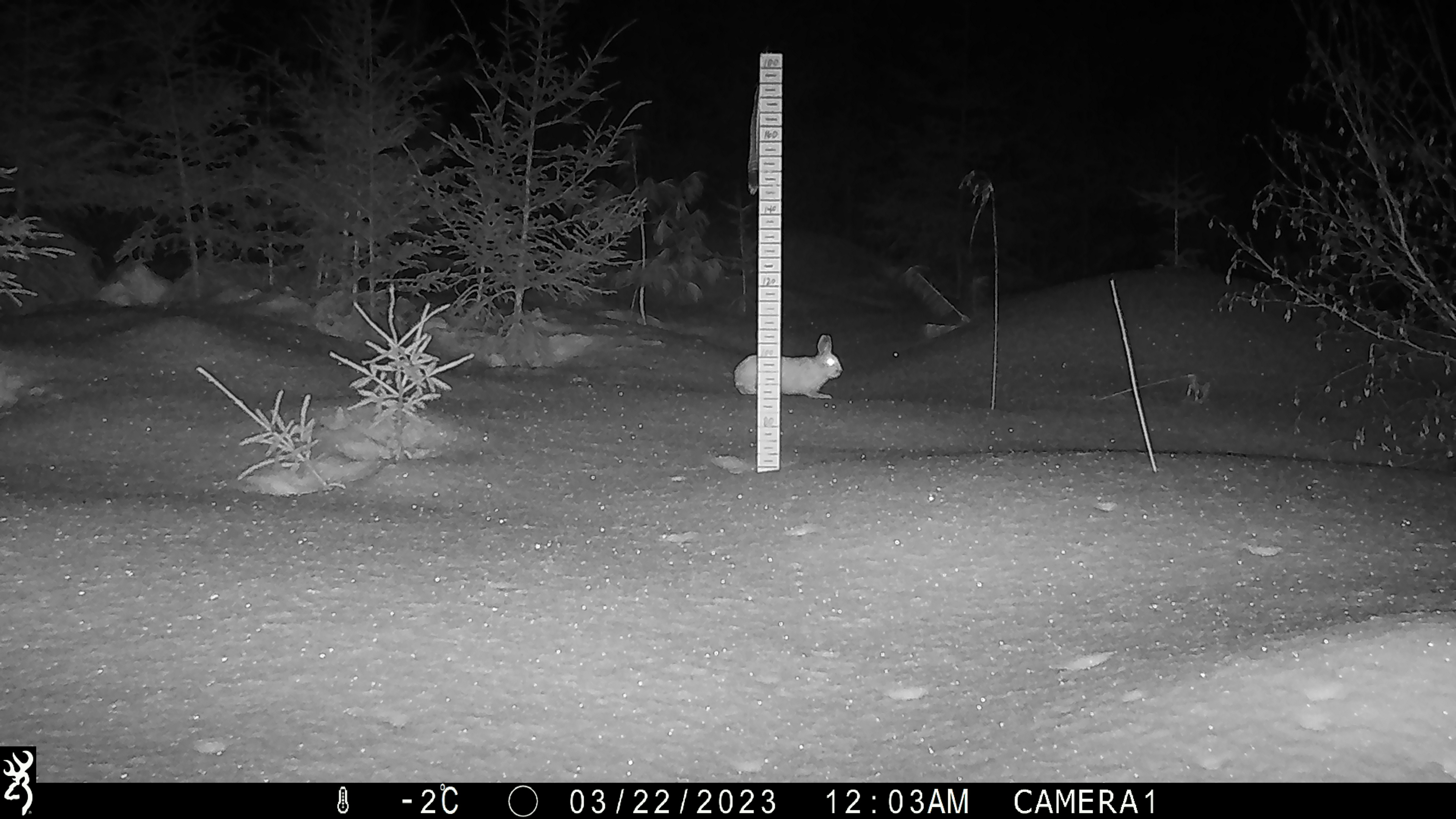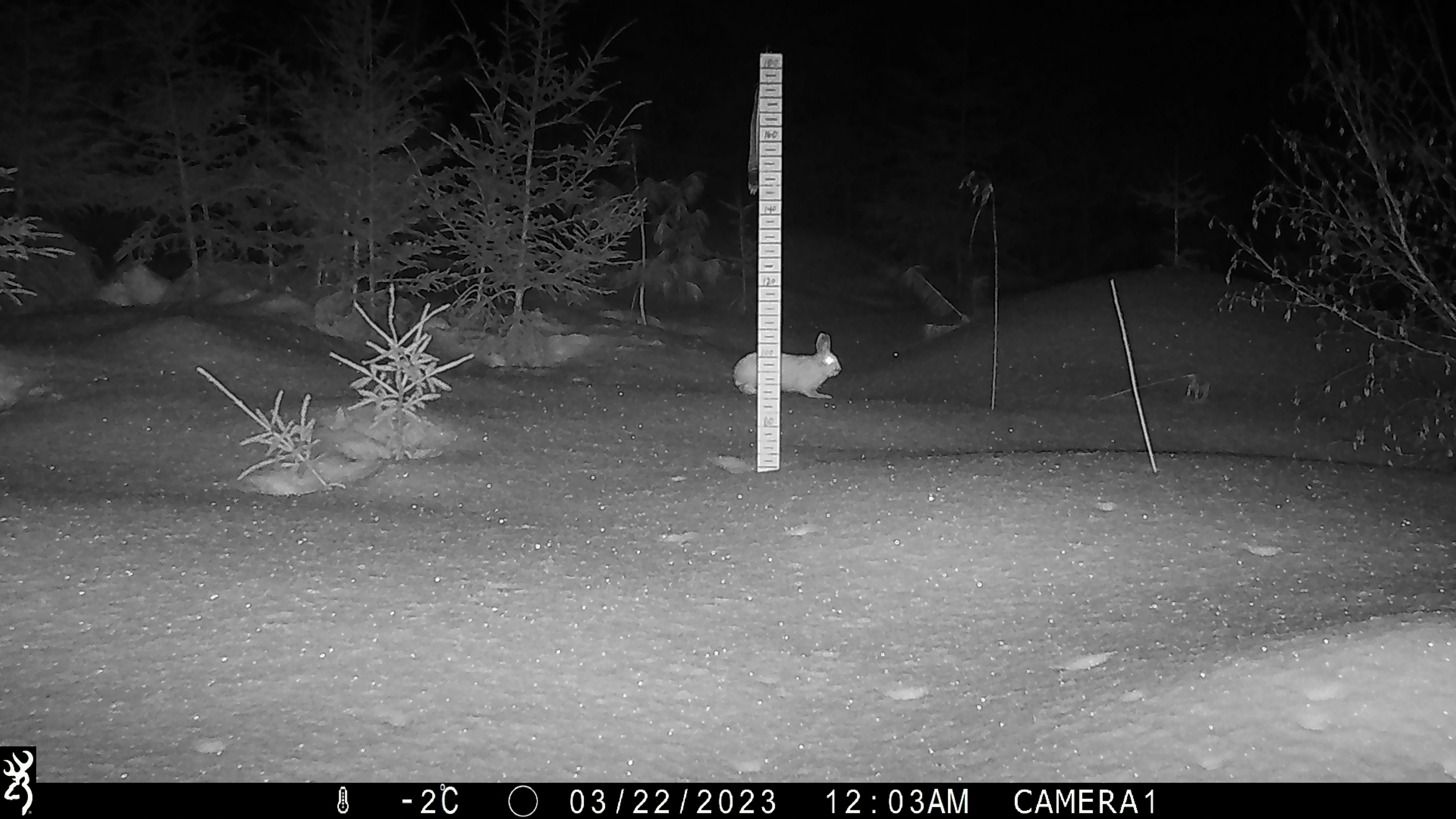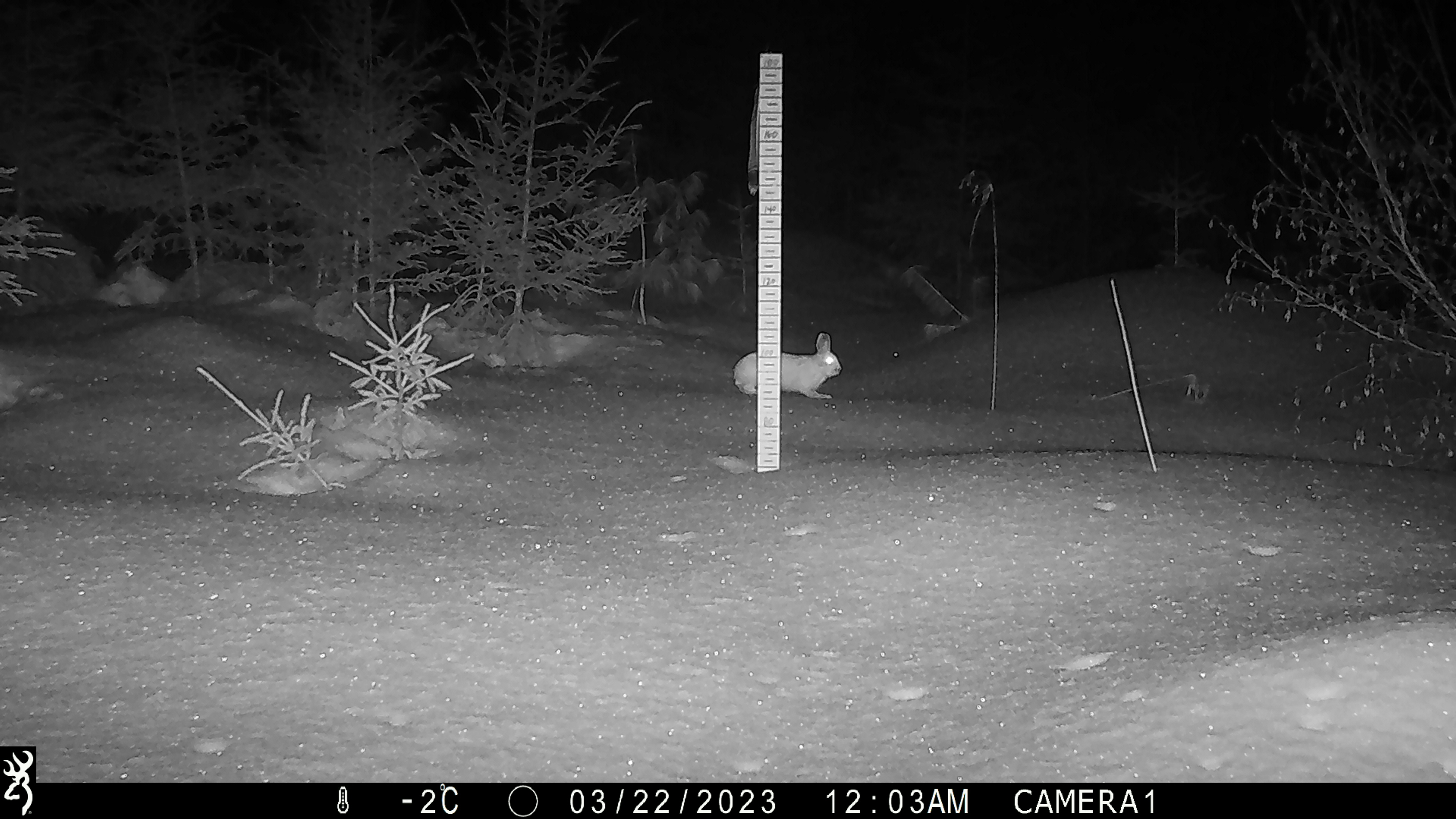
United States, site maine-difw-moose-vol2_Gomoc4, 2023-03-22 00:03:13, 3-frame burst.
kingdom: Animalia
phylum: Chordata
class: Mammalia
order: Lagomorpha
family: Leporidae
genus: Lepus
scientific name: Lepus americanus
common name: snowshoe hare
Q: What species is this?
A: Snowshoe hare (Lepus americanus).